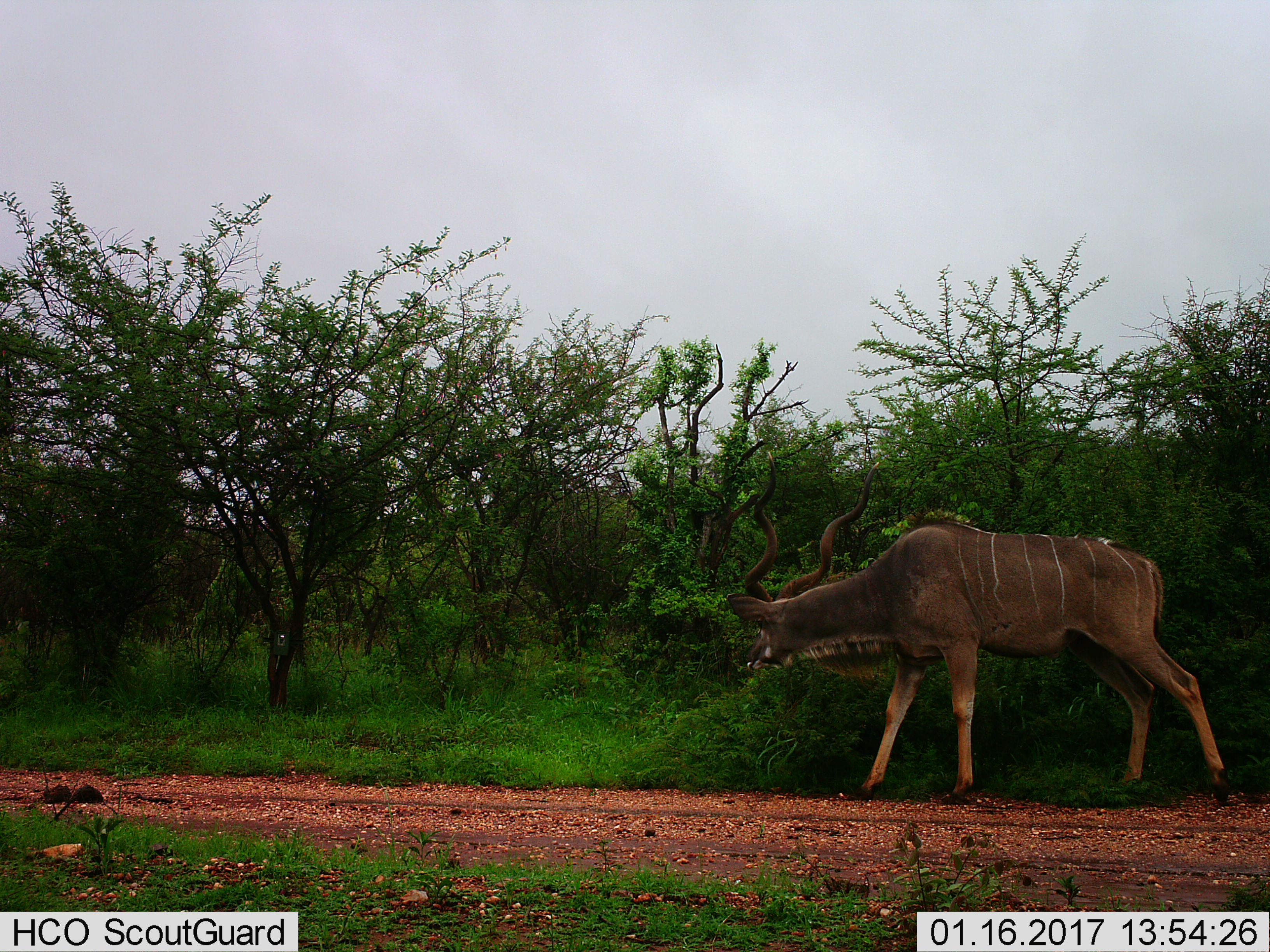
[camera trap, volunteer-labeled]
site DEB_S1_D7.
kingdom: Animalia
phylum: Chordata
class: Mammalia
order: Artiodactyla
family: Bovidae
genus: Tragelaphus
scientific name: Tragelaphus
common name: kudu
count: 1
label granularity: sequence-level